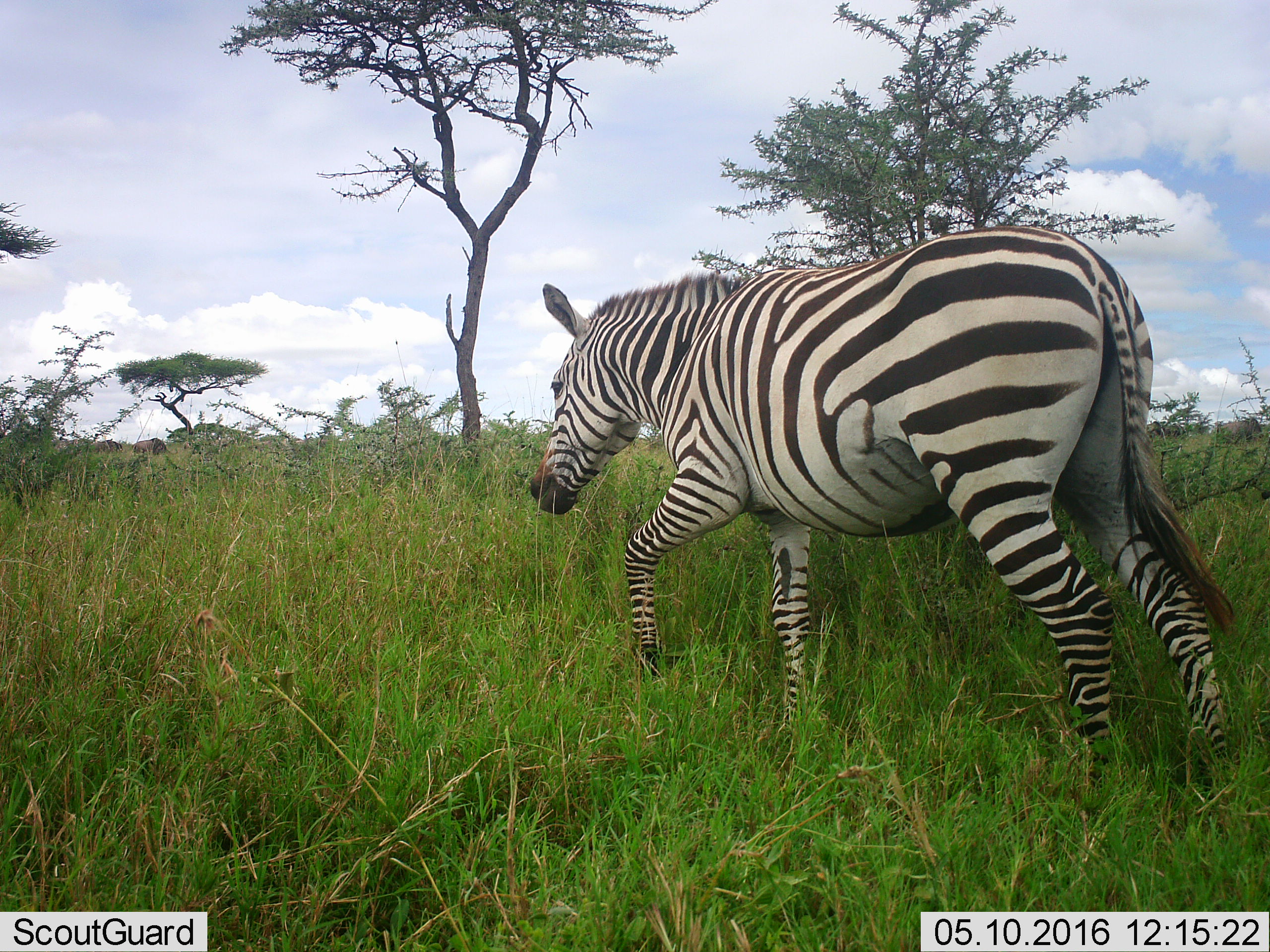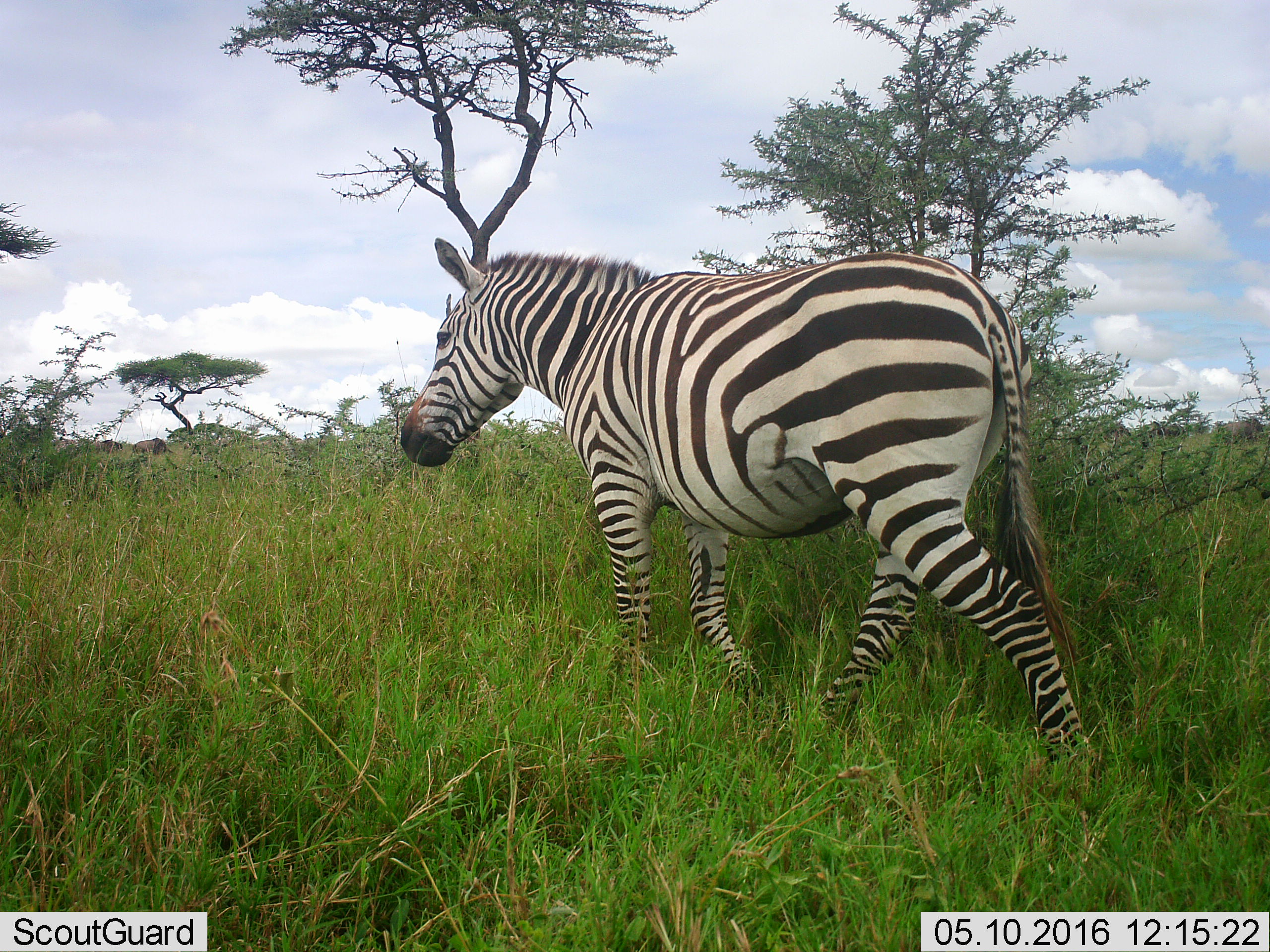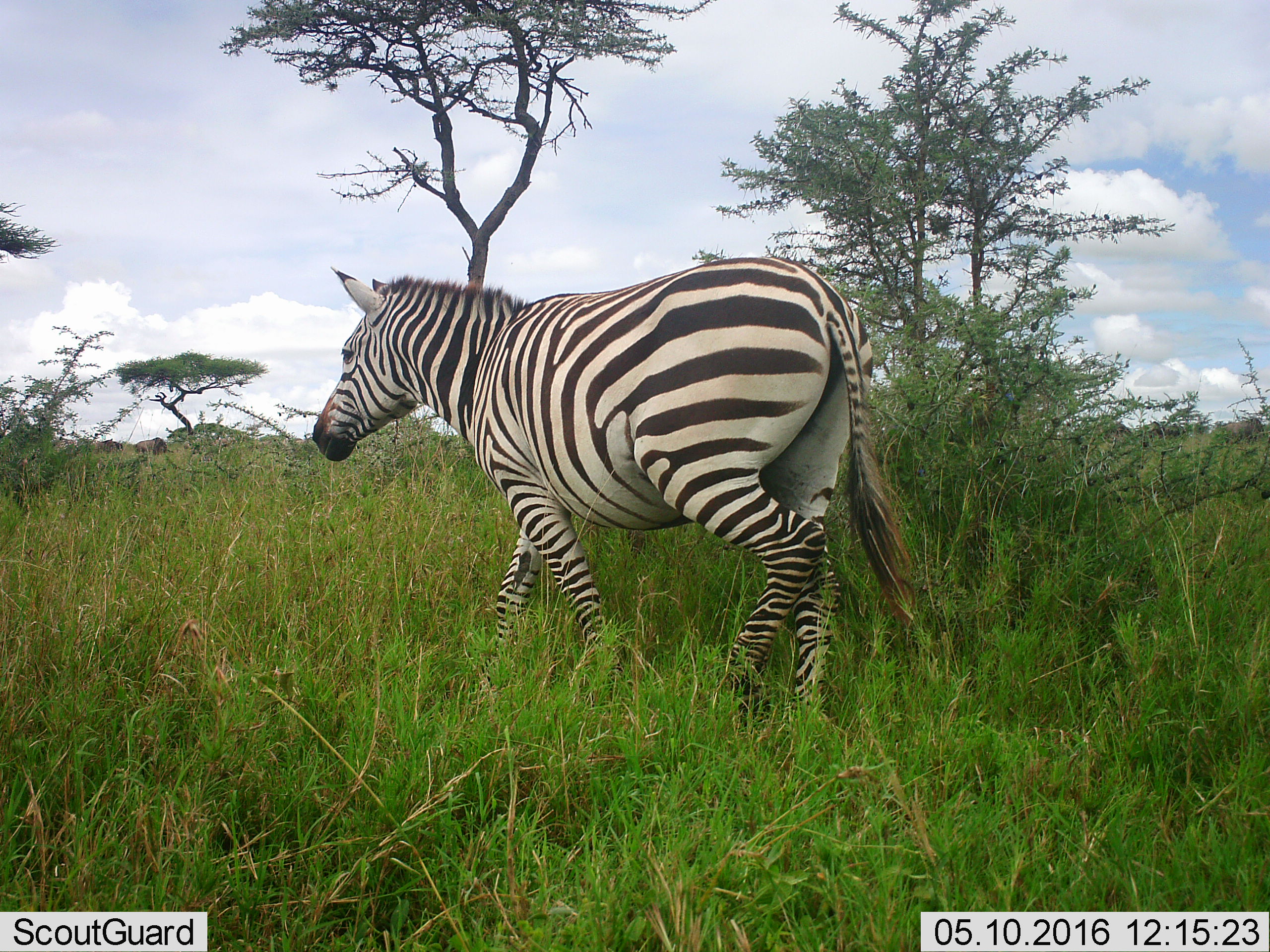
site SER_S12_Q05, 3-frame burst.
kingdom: Animalia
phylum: Chordata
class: Mammalia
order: Perissodactyla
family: Equidae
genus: Equus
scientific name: Equus quagga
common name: plains zebra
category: zebraplains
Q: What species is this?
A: Zebraplains (plains zebra) (Equus quagga).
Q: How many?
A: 1.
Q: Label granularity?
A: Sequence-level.